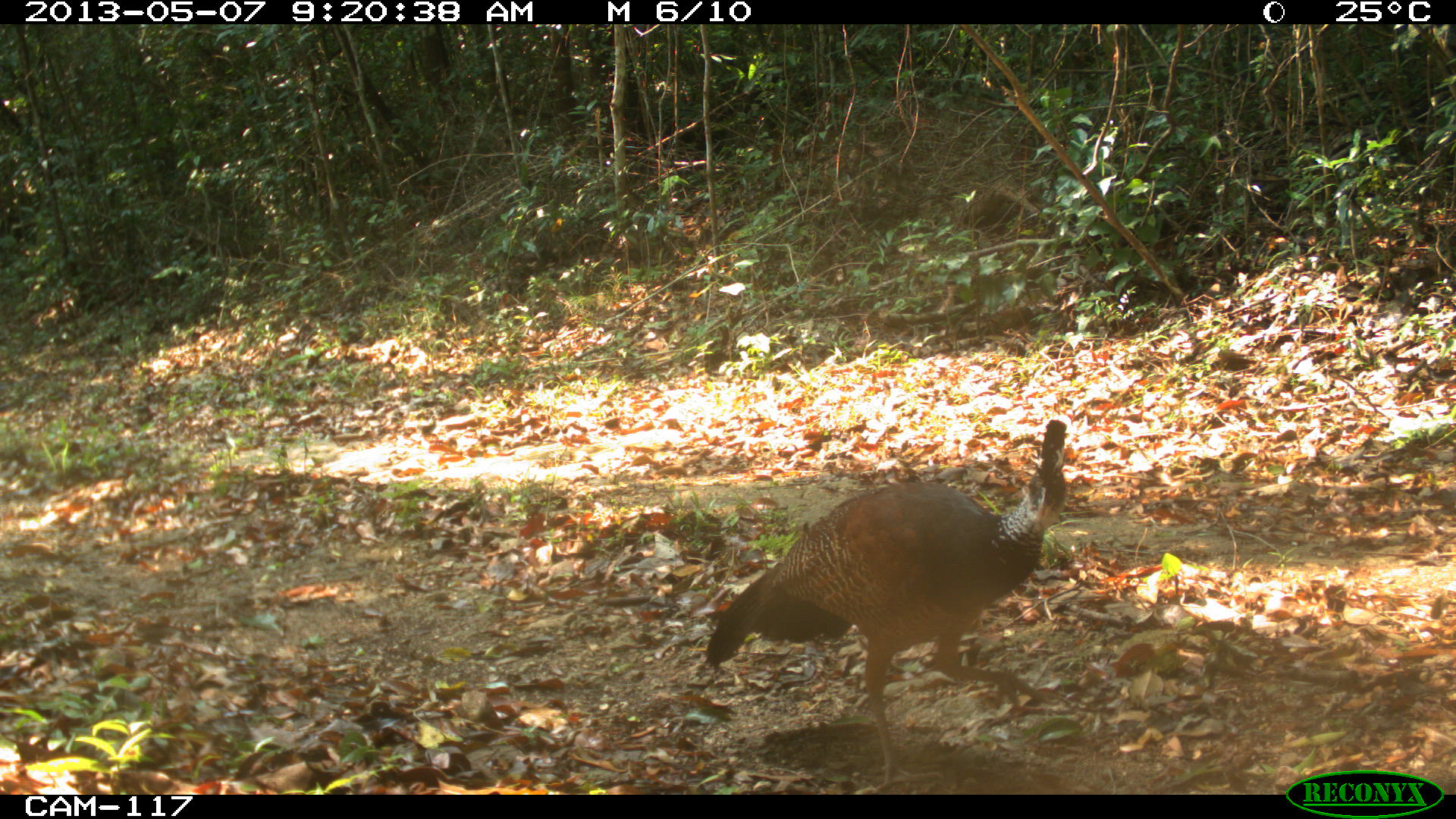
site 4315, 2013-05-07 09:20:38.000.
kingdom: Animalia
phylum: Chordata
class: Aves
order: Galliformes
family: Cracidae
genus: Crax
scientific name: Crax rubra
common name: great curassow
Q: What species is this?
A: Crax rubra (great curassow).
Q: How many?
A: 1.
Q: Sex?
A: Female.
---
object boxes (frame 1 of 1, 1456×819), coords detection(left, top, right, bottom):
crax rubra: detection(704, 419, 1068, 795)